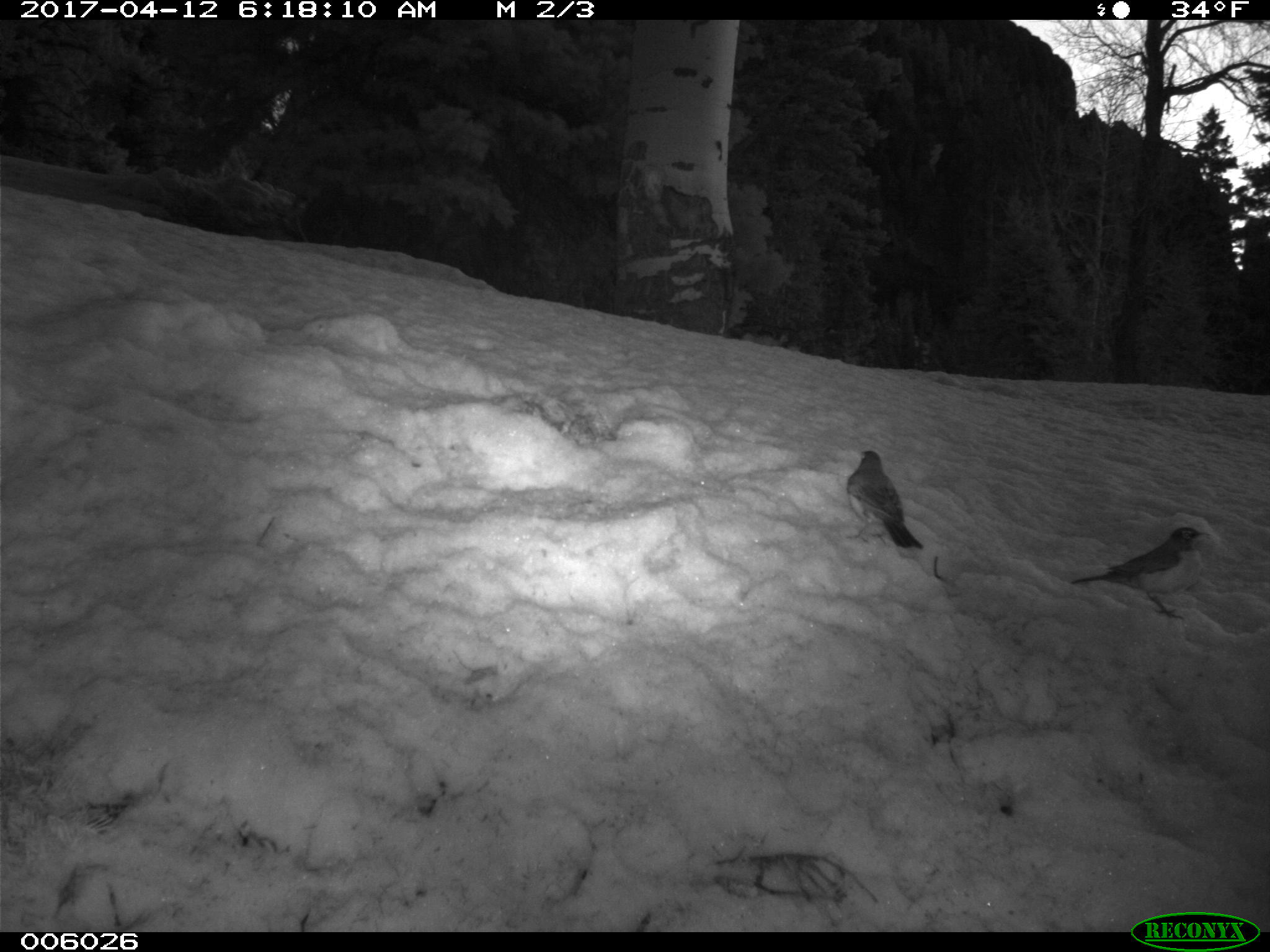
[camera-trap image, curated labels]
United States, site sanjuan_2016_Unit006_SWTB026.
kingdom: Animalia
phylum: Chordata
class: Aves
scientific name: Aves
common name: birds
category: unidentified bird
Unidentified bird (birds) (Aves).